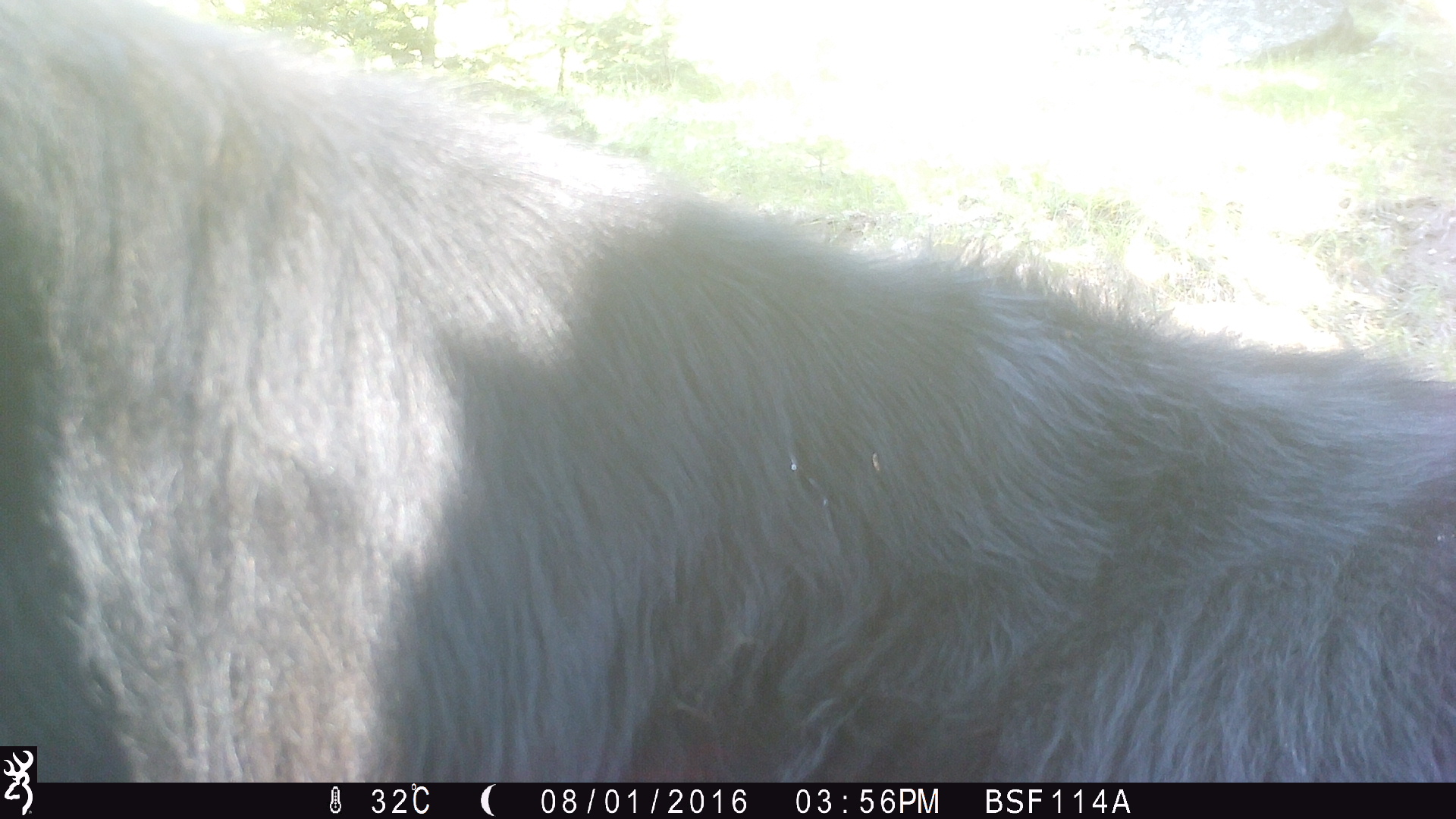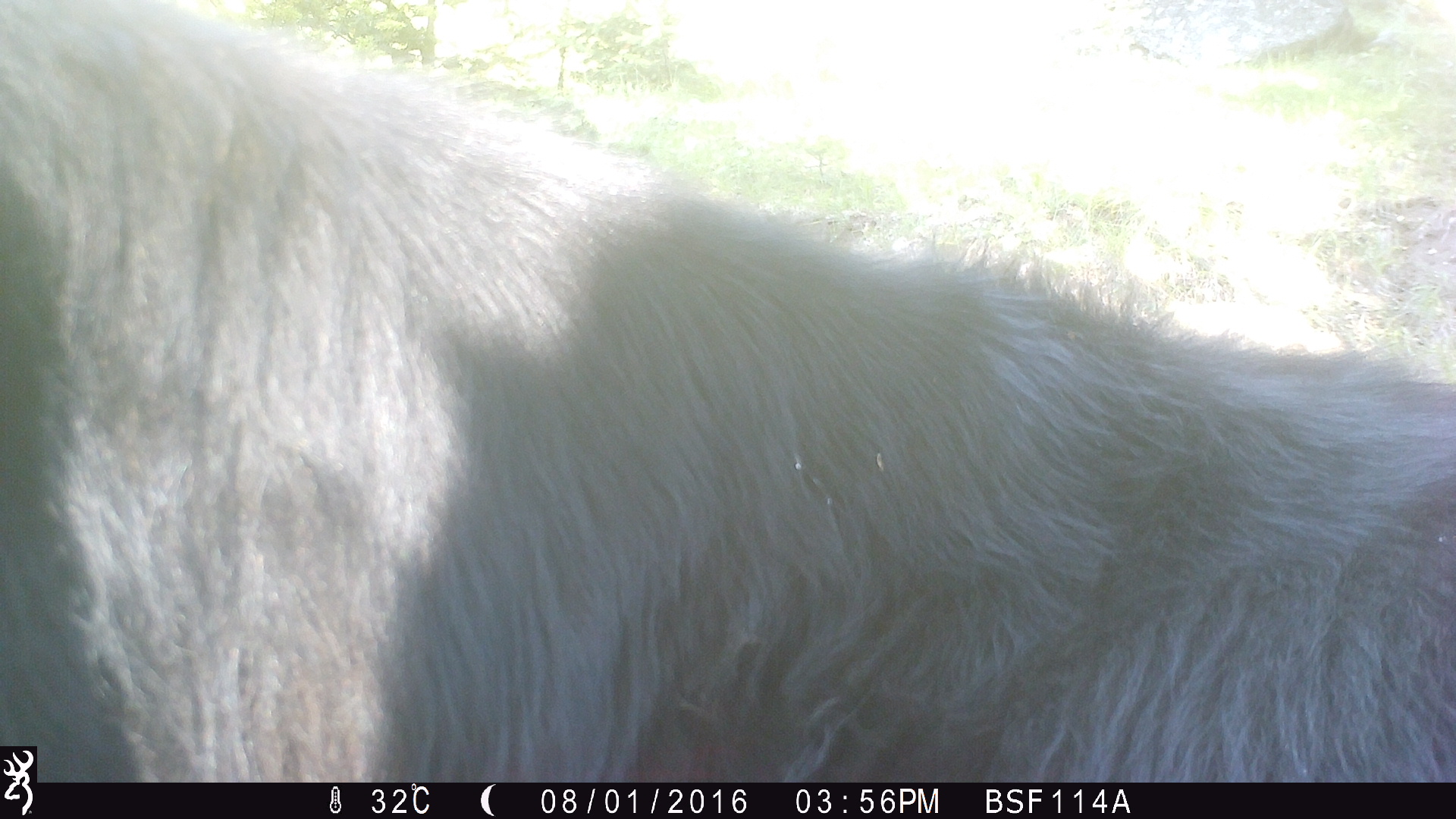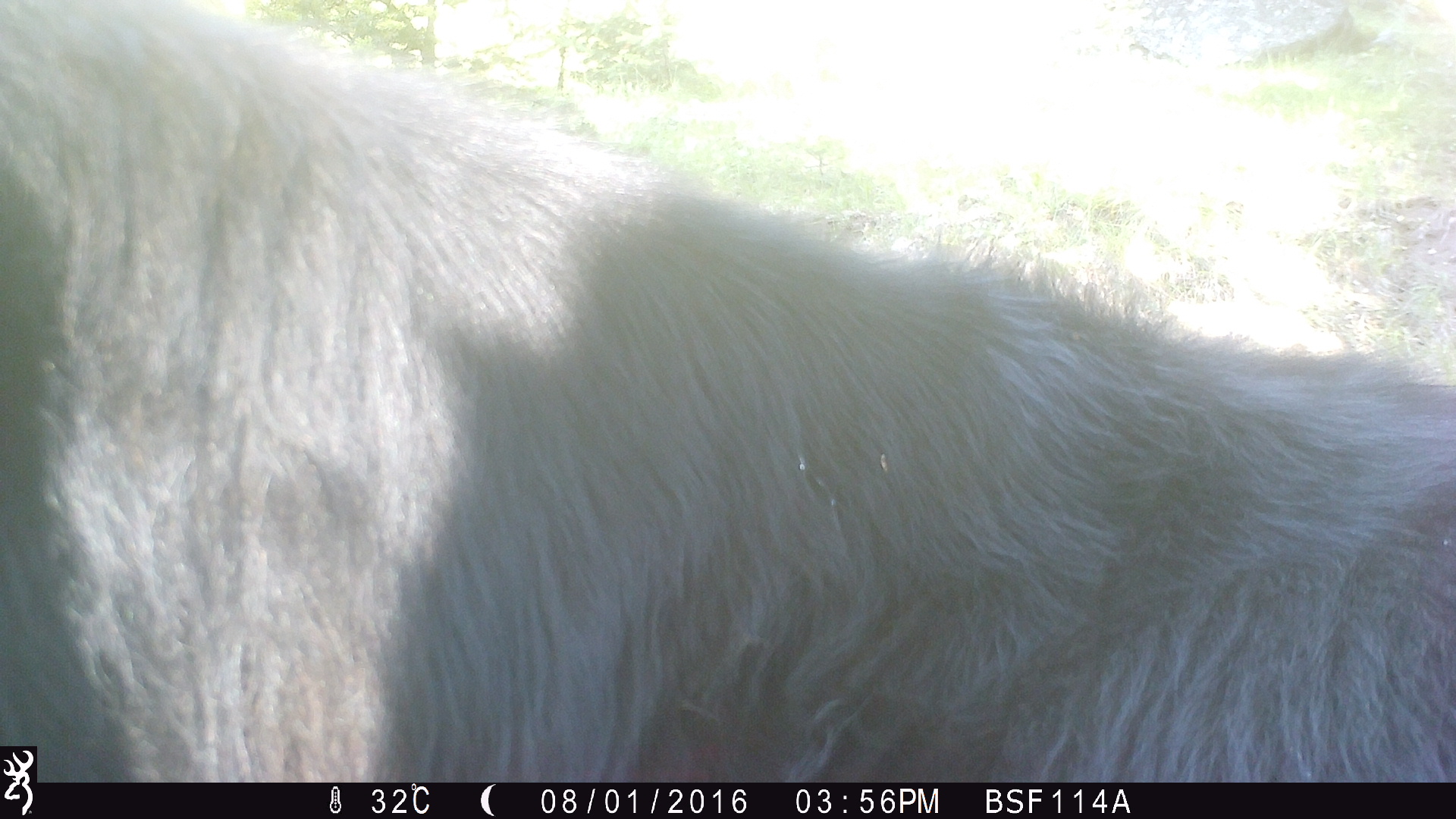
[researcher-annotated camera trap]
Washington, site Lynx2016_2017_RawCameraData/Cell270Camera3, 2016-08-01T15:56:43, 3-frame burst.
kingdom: Animalia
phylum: Chordata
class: Mammalia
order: Artiodactyla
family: Bovidae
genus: Bos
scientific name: Bos taurus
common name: domestic cattle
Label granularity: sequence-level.